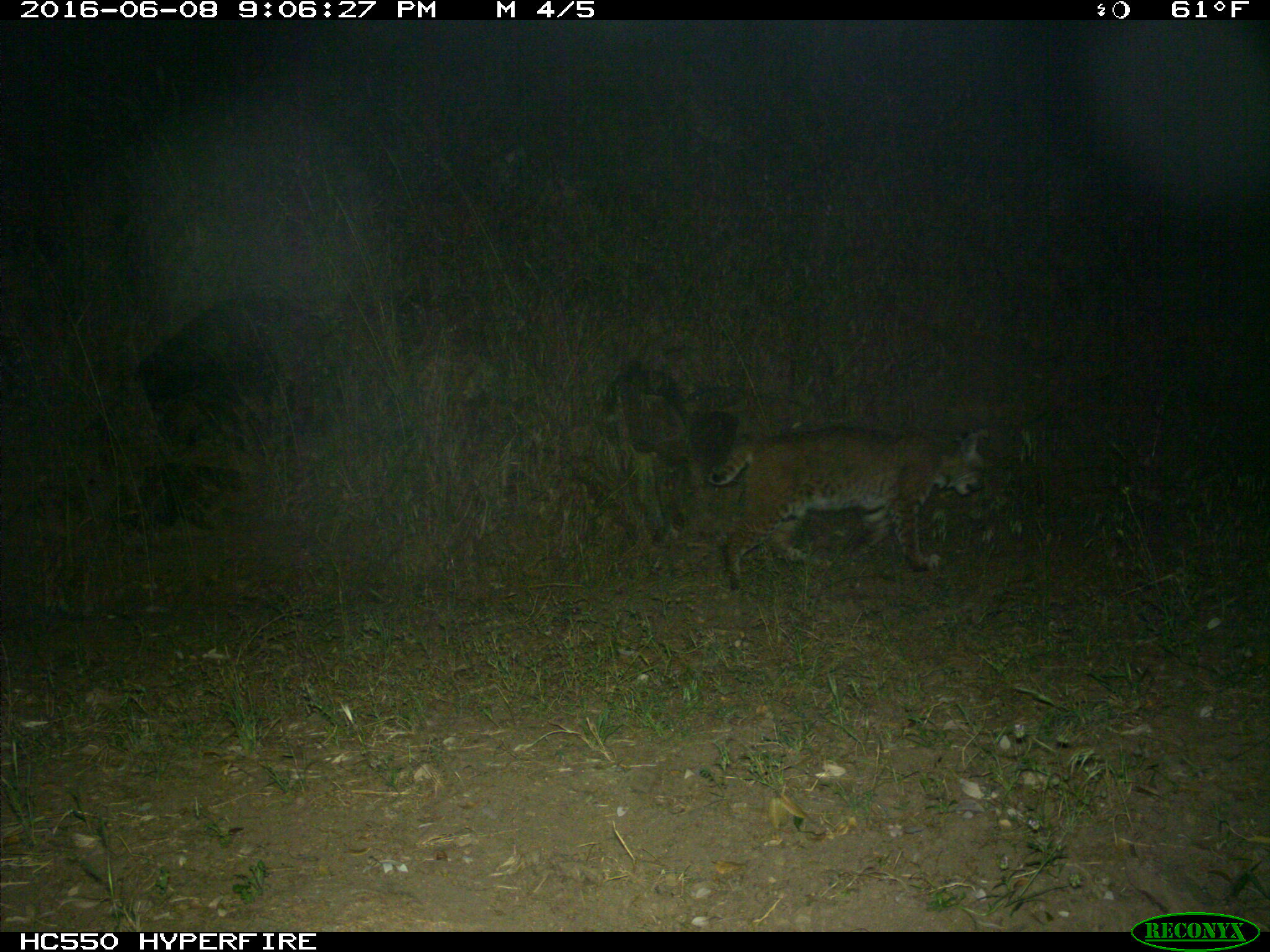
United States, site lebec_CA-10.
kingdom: Animalia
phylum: Chordata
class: Mammalia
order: Carnivora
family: Felidae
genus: Lynx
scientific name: Lynx rufus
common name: bobcat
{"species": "Lynx rufus (bobcat)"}